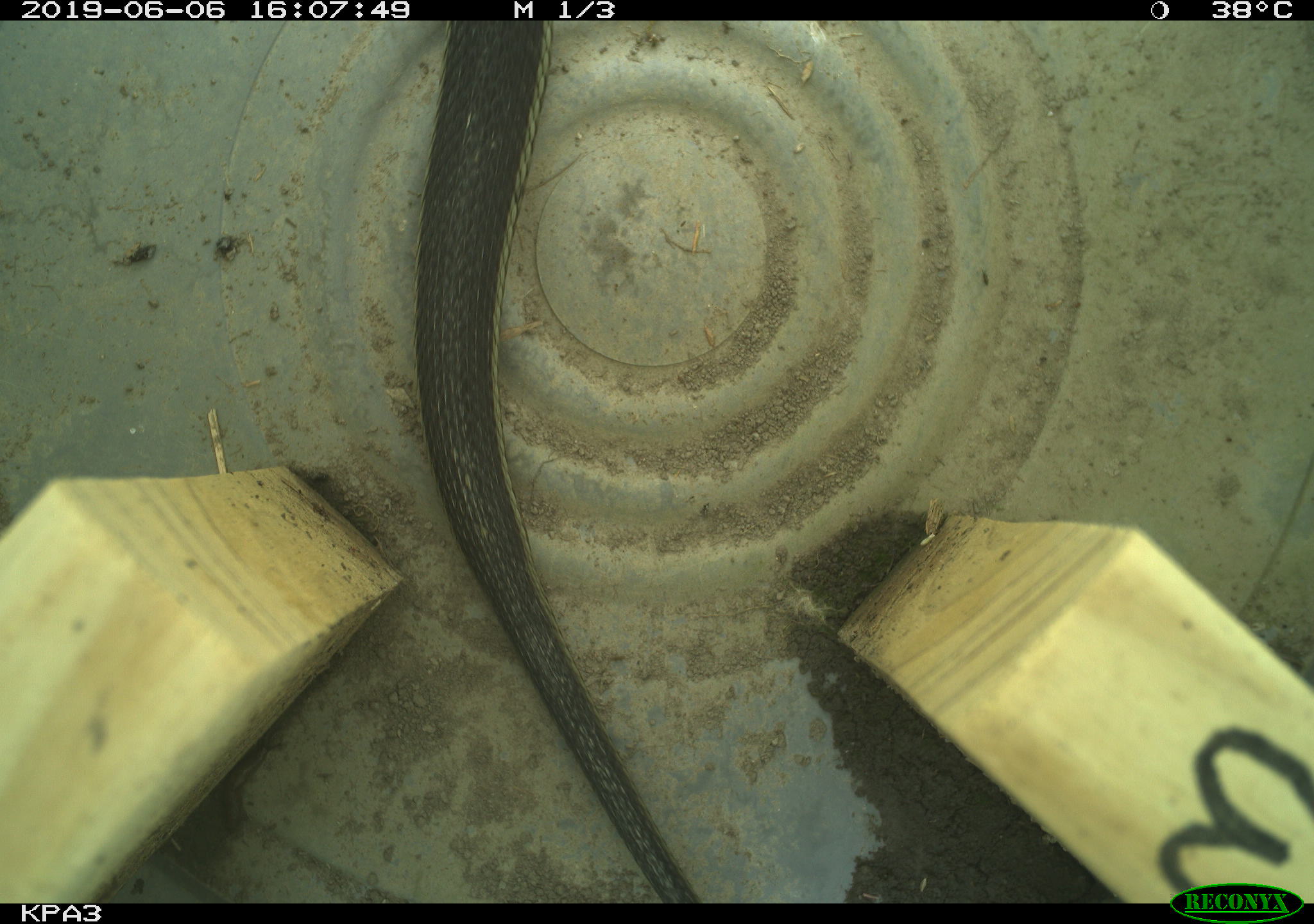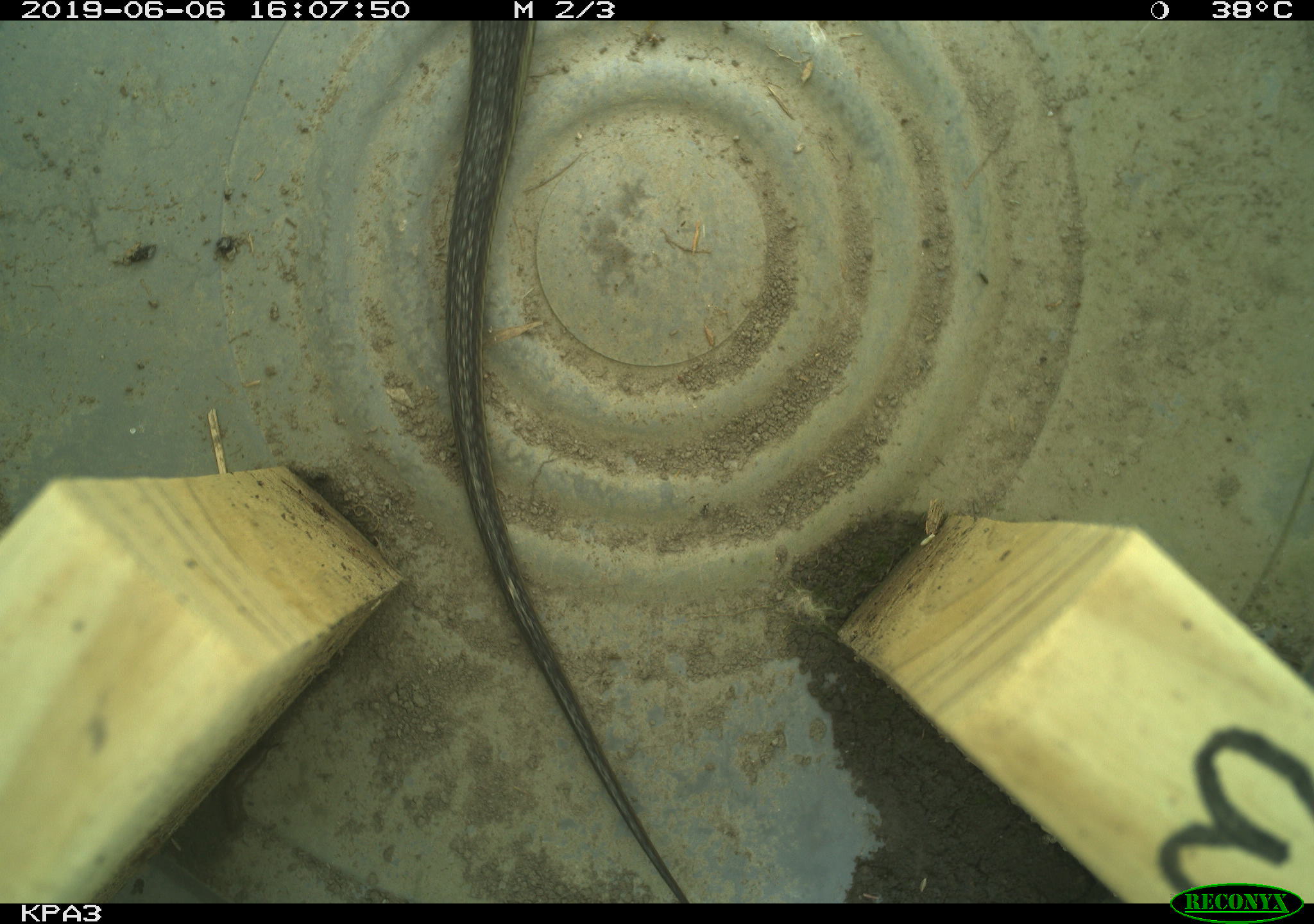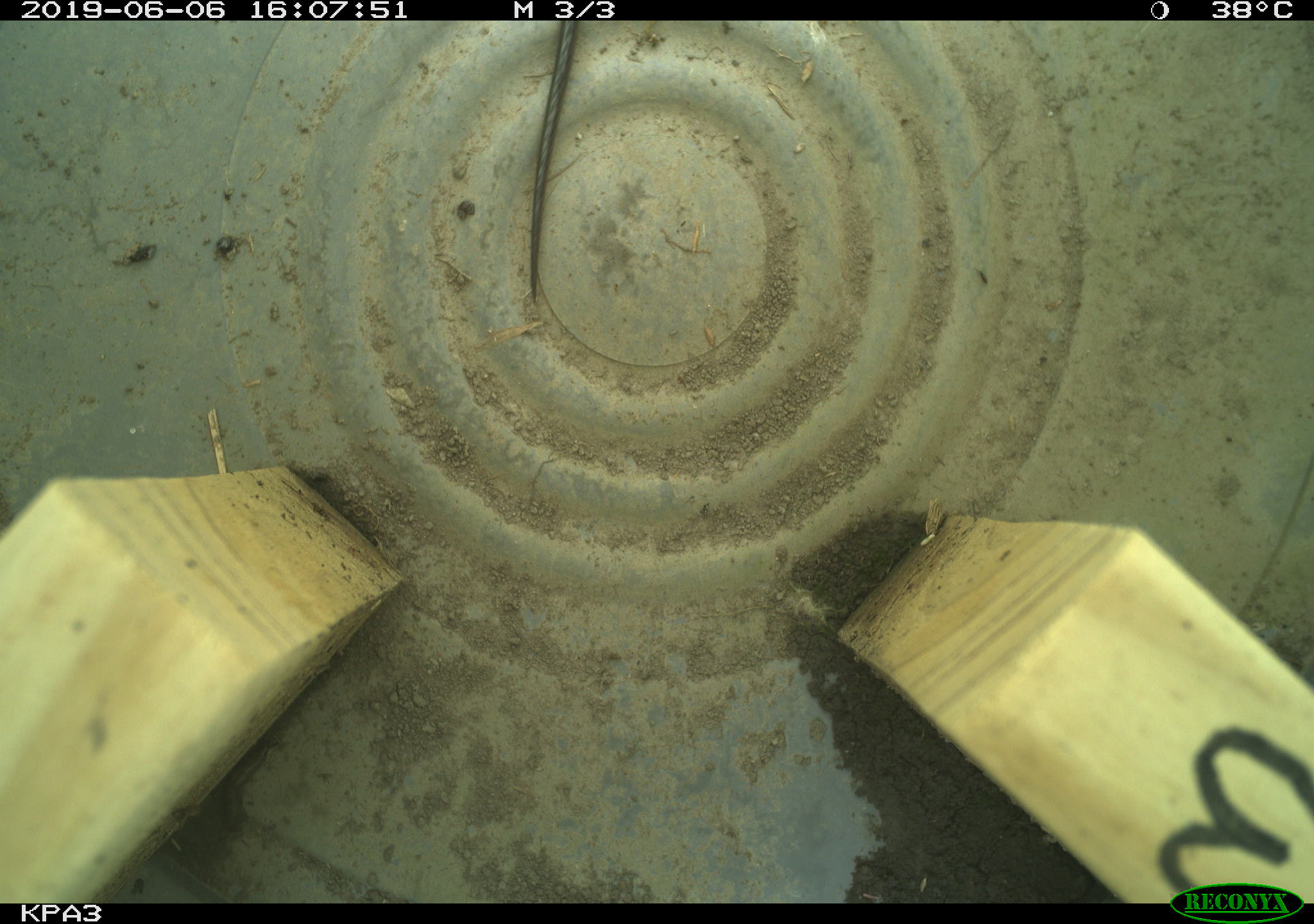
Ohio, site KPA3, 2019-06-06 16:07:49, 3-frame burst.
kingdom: Animalia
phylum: Chordata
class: Reptilia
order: Squamata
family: Colubridae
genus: Thamnophis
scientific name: Thamnophis sirtalis sirtalis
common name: eastern gartersnake